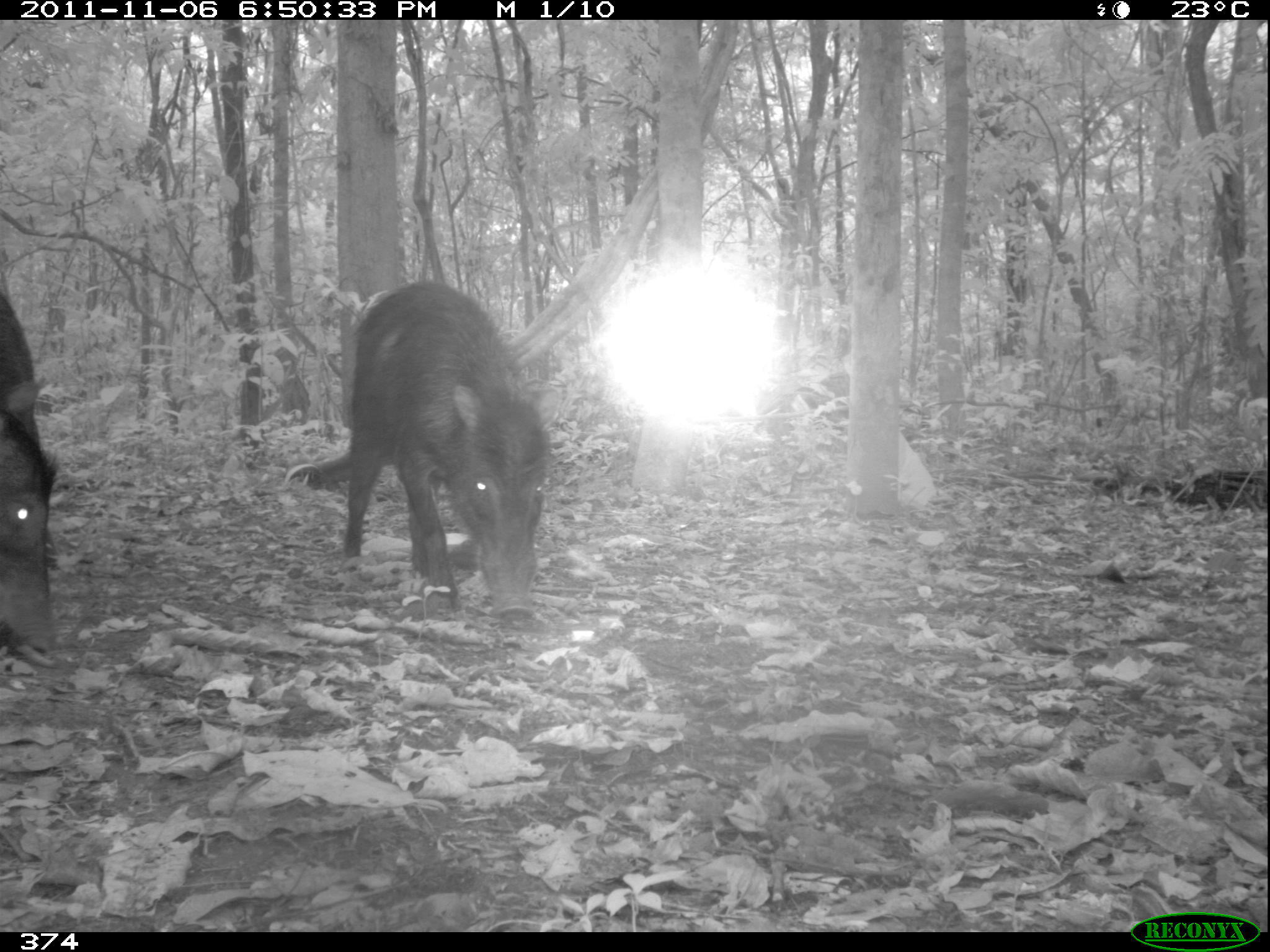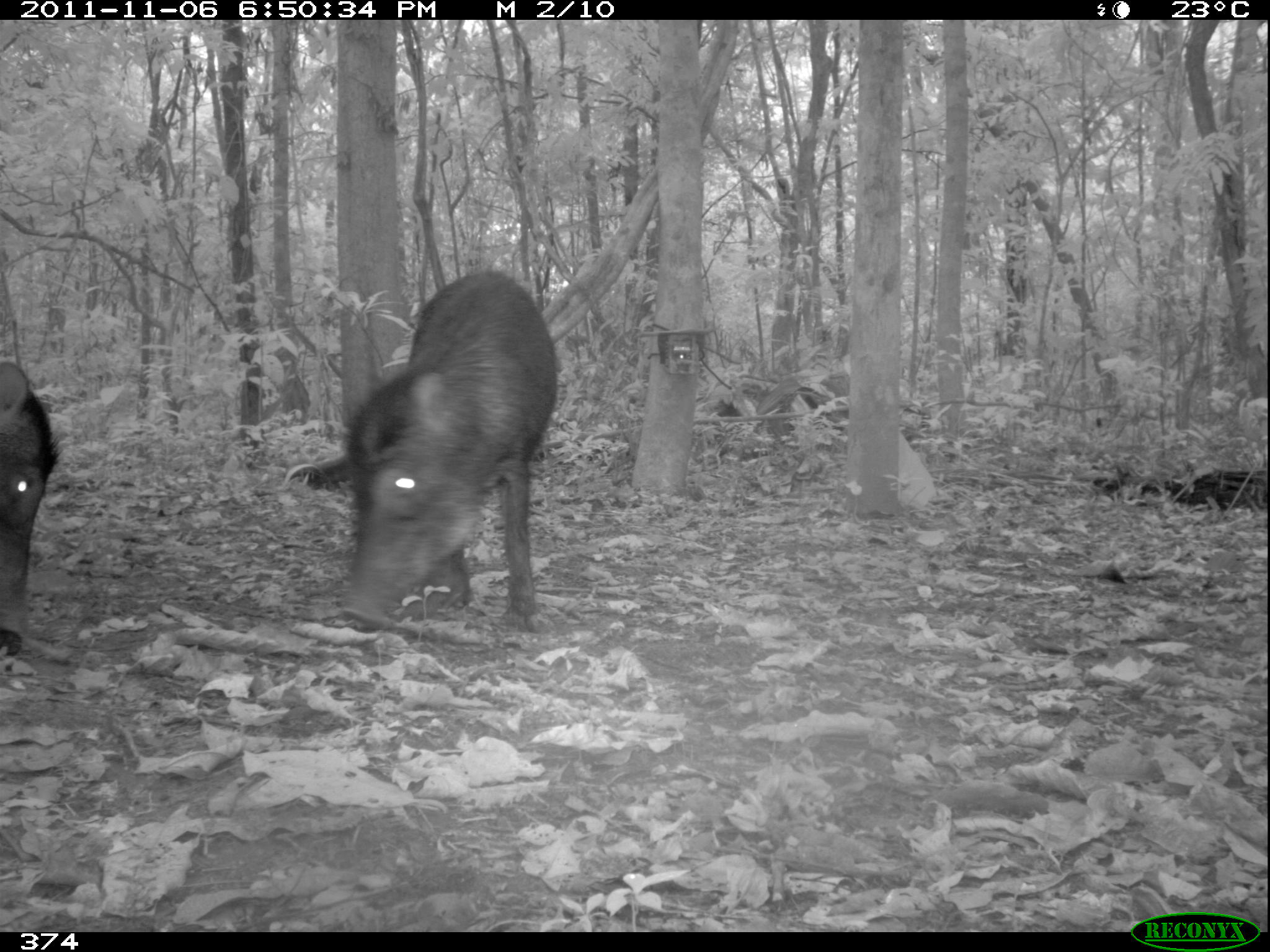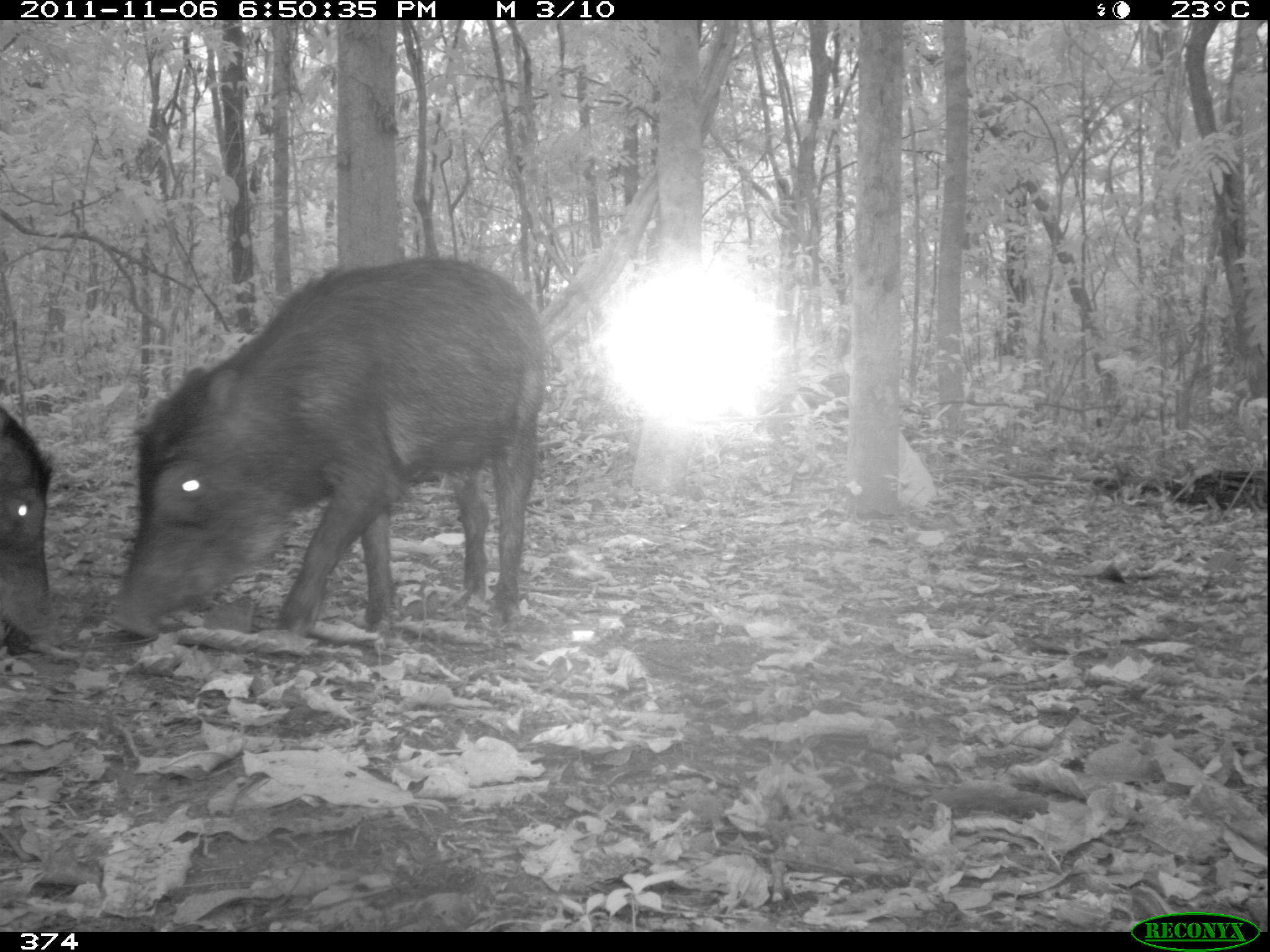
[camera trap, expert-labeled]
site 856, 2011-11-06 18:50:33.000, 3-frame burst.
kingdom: Animalia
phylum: Chordata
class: Mammalia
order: Artiodactyla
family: Tayassuidae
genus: Tayassu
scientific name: Tayassu pecari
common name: white-lipped peccary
Tayassu pecari (white-lipped peccary).